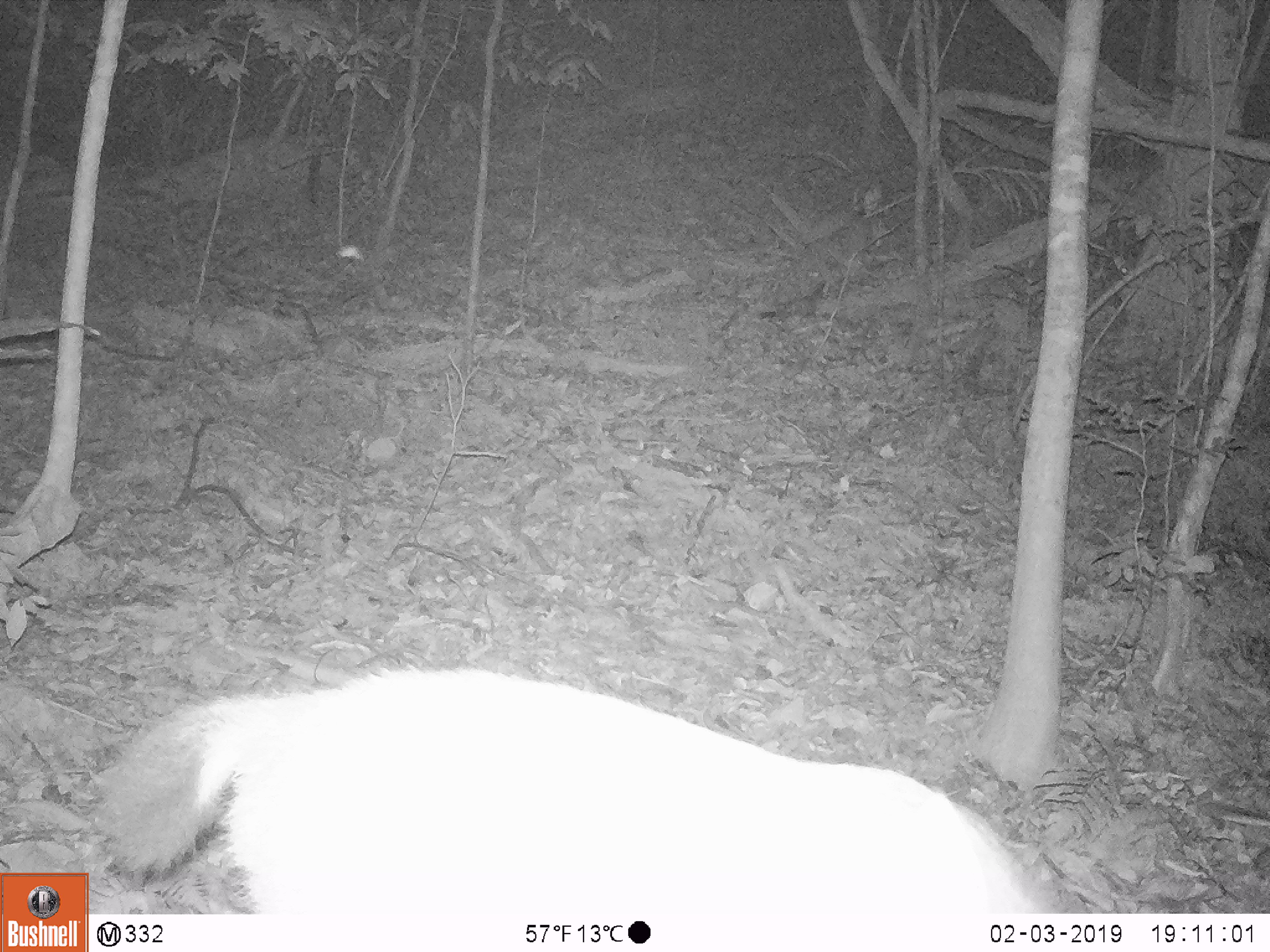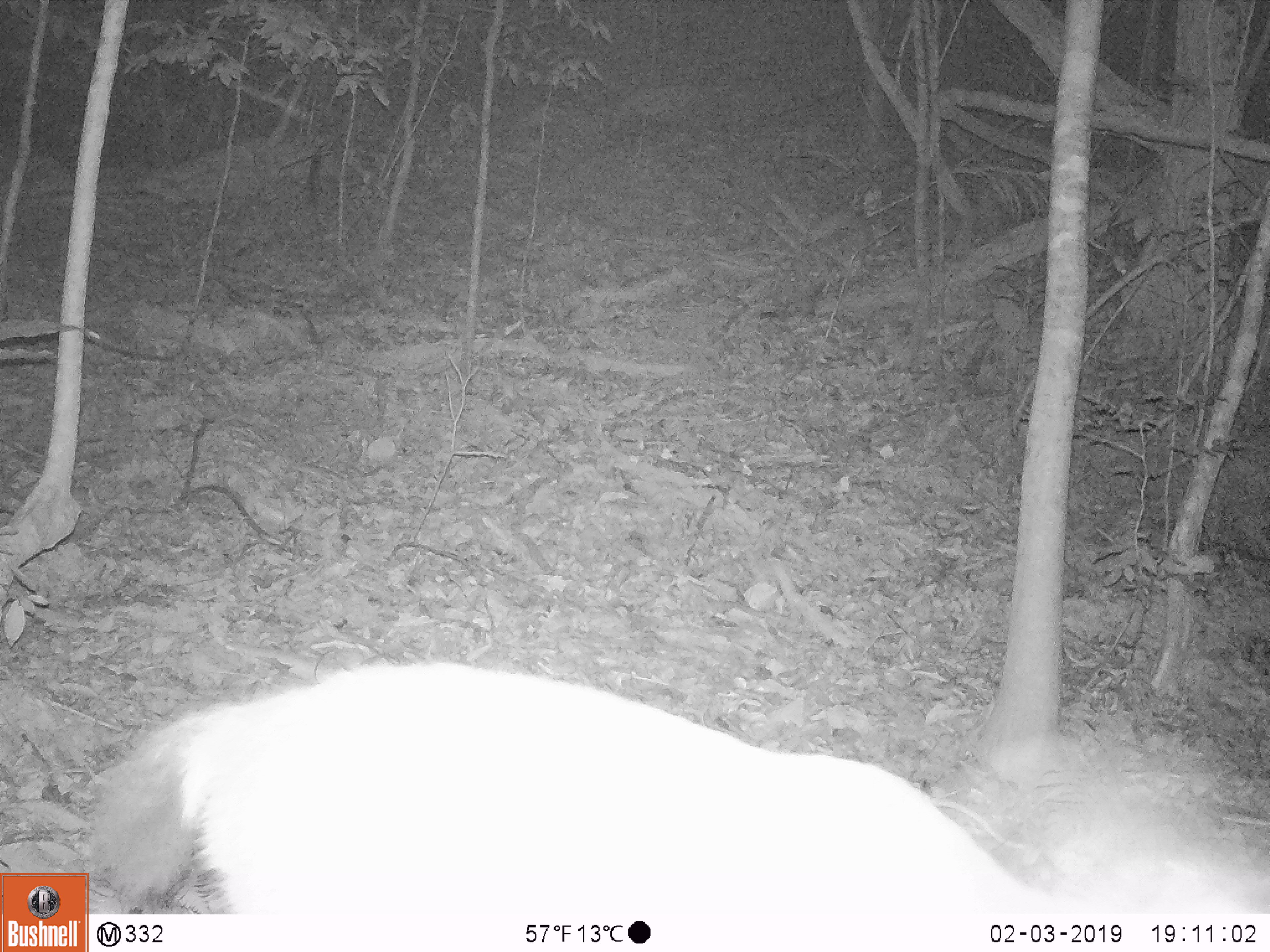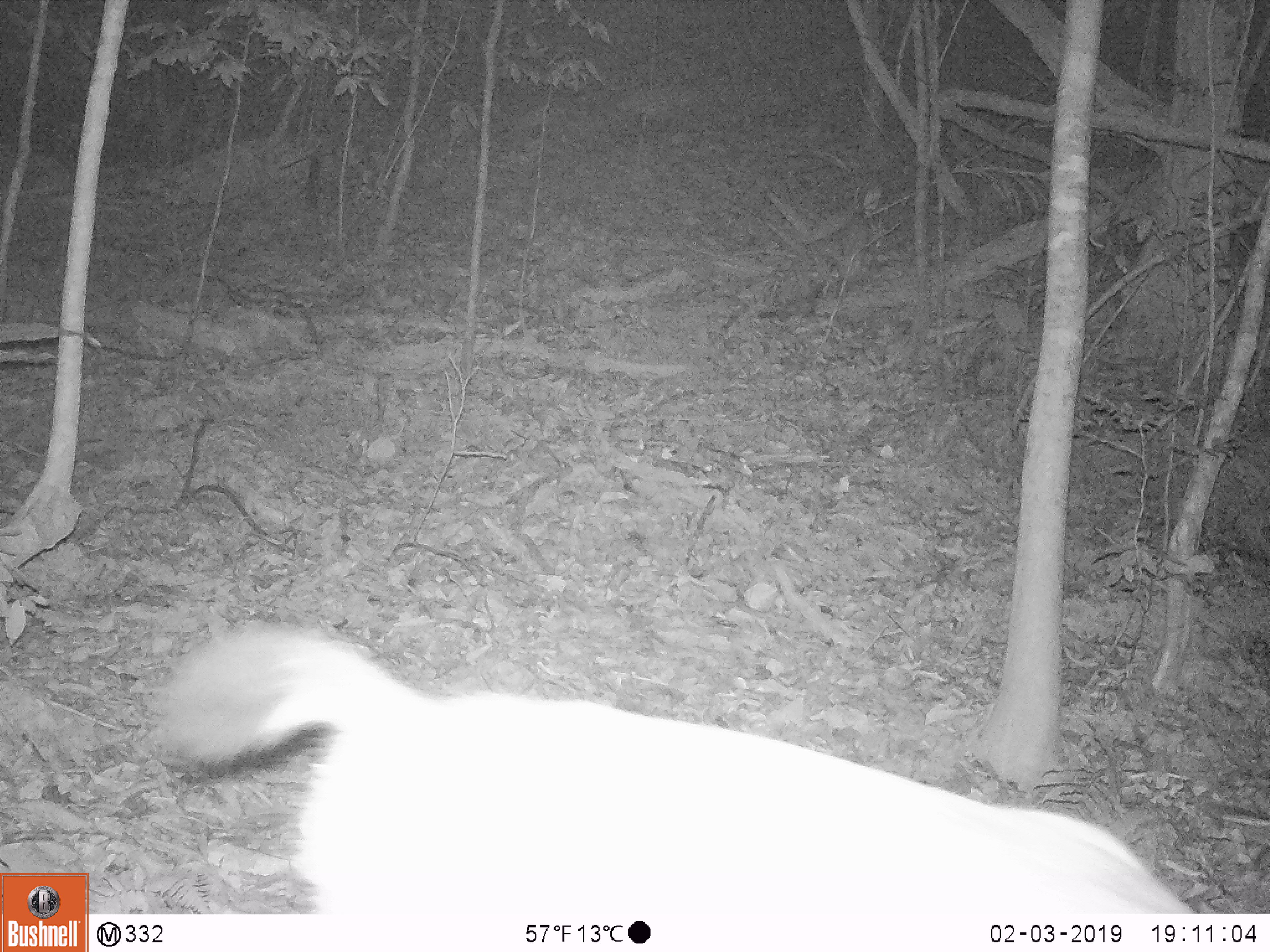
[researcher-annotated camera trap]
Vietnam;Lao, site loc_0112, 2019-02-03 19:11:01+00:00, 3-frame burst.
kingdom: Animalia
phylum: Chordata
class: Mammalia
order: Artiodactyla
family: Cervidae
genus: Rusa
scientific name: Rusa unicolor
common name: sambar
Sambar (Rusa unicolor). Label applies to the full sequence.